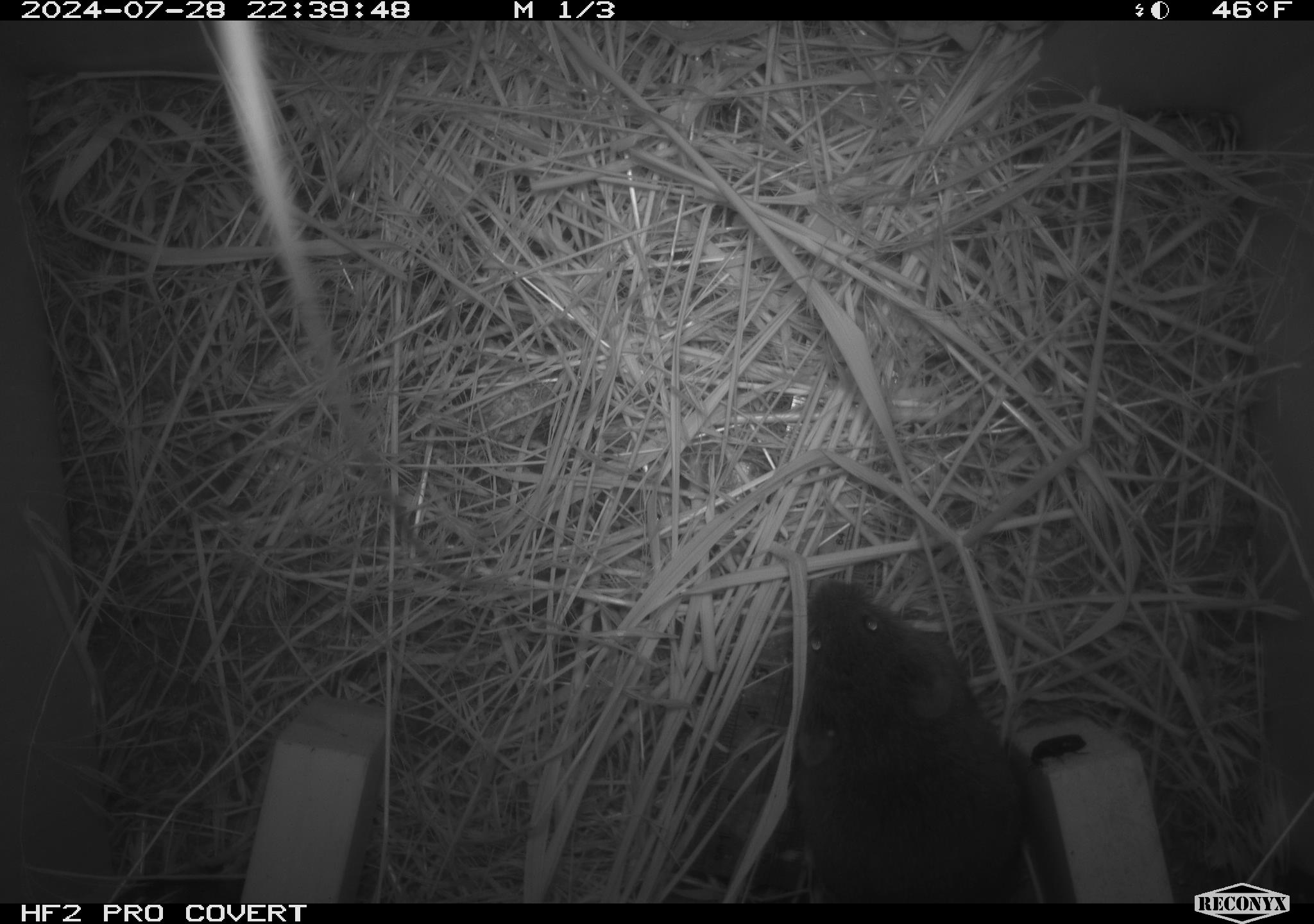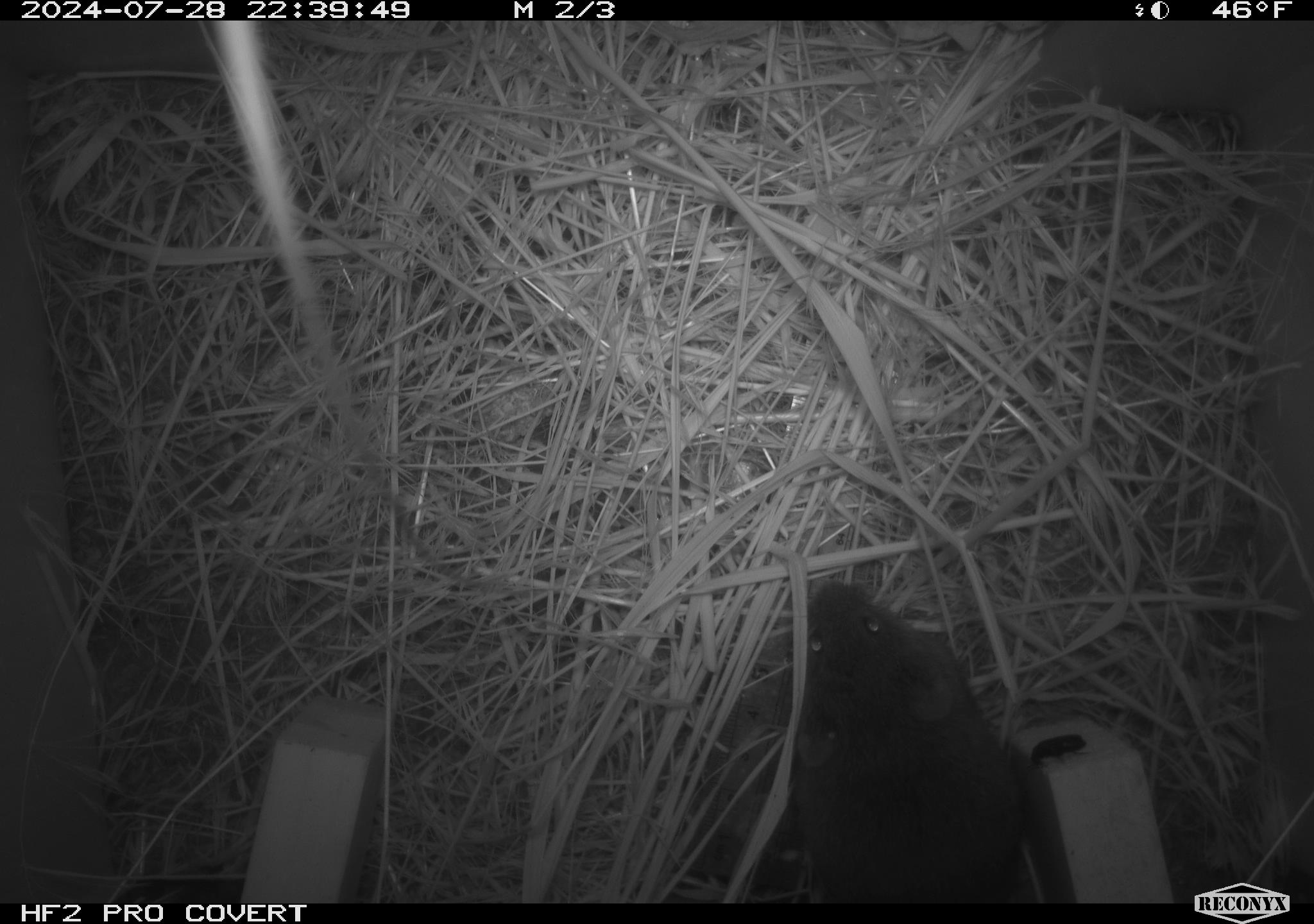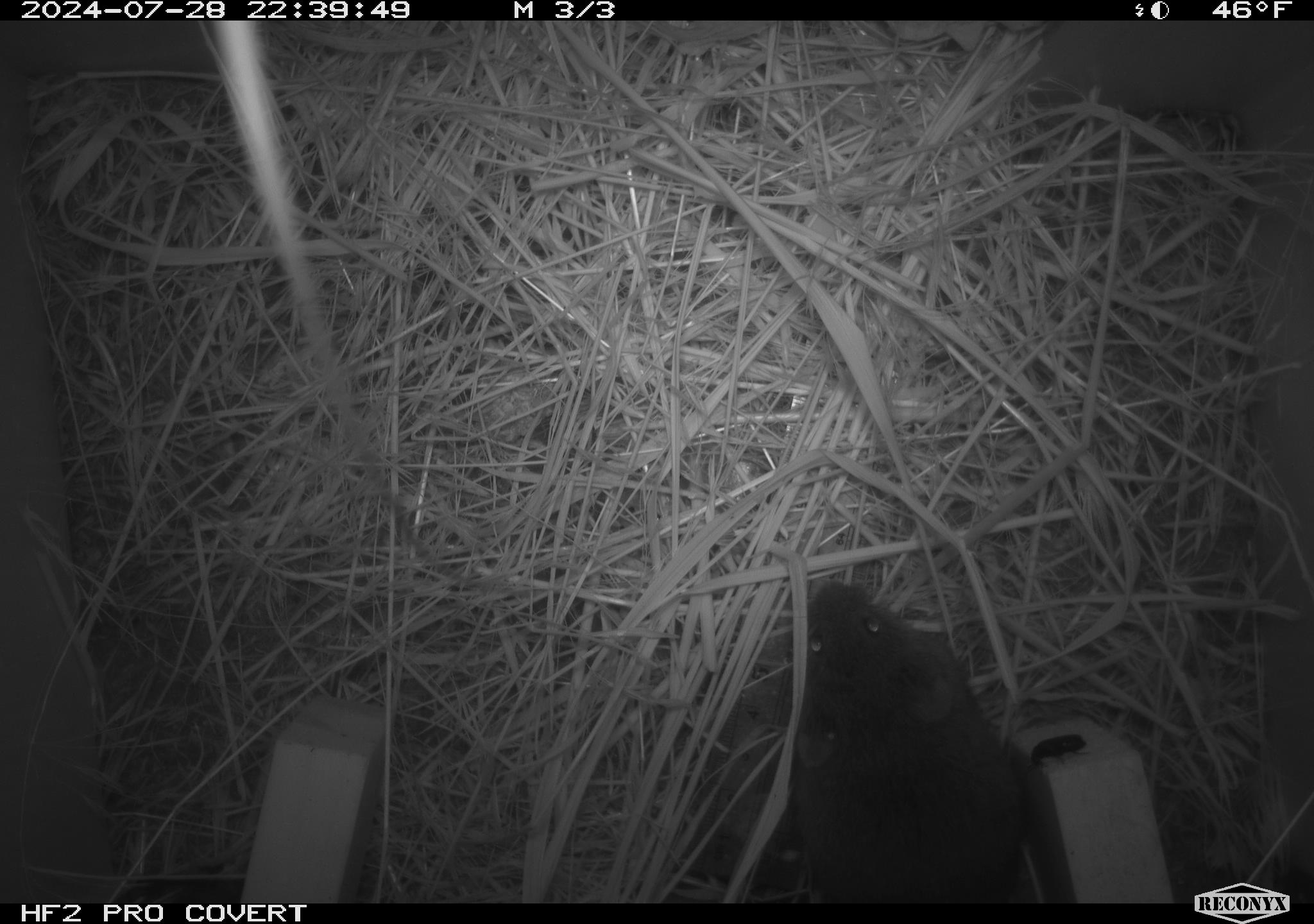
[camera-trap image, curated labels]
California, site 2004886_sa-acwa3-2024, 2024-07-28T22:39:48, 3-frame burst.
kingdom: Animalia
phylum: Chordata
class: Mammalia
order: Rodentia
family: Cricetidae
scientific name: Arvicolinae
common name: voles, lemmings, and muskrats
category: arvicolinae subfamily